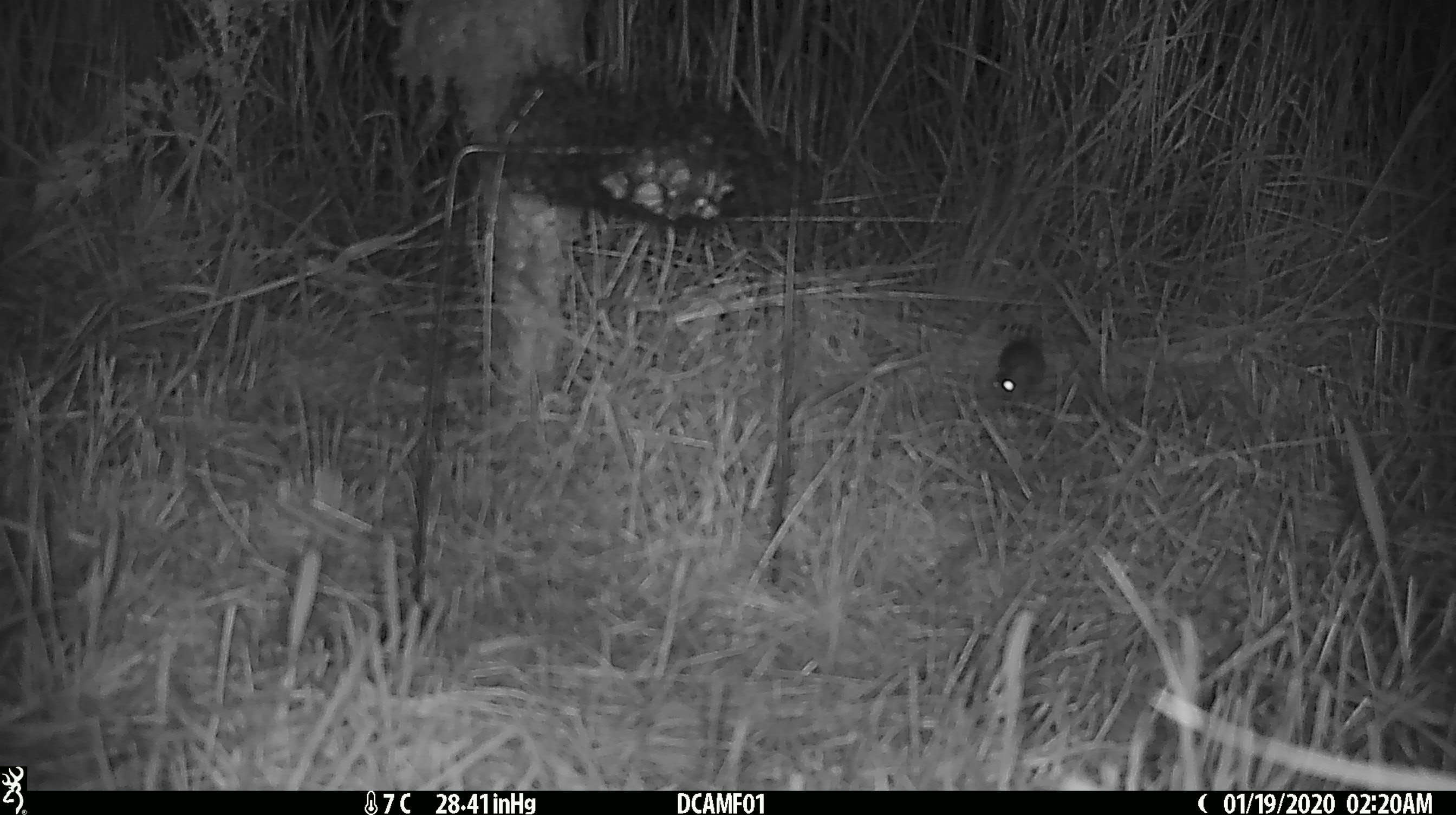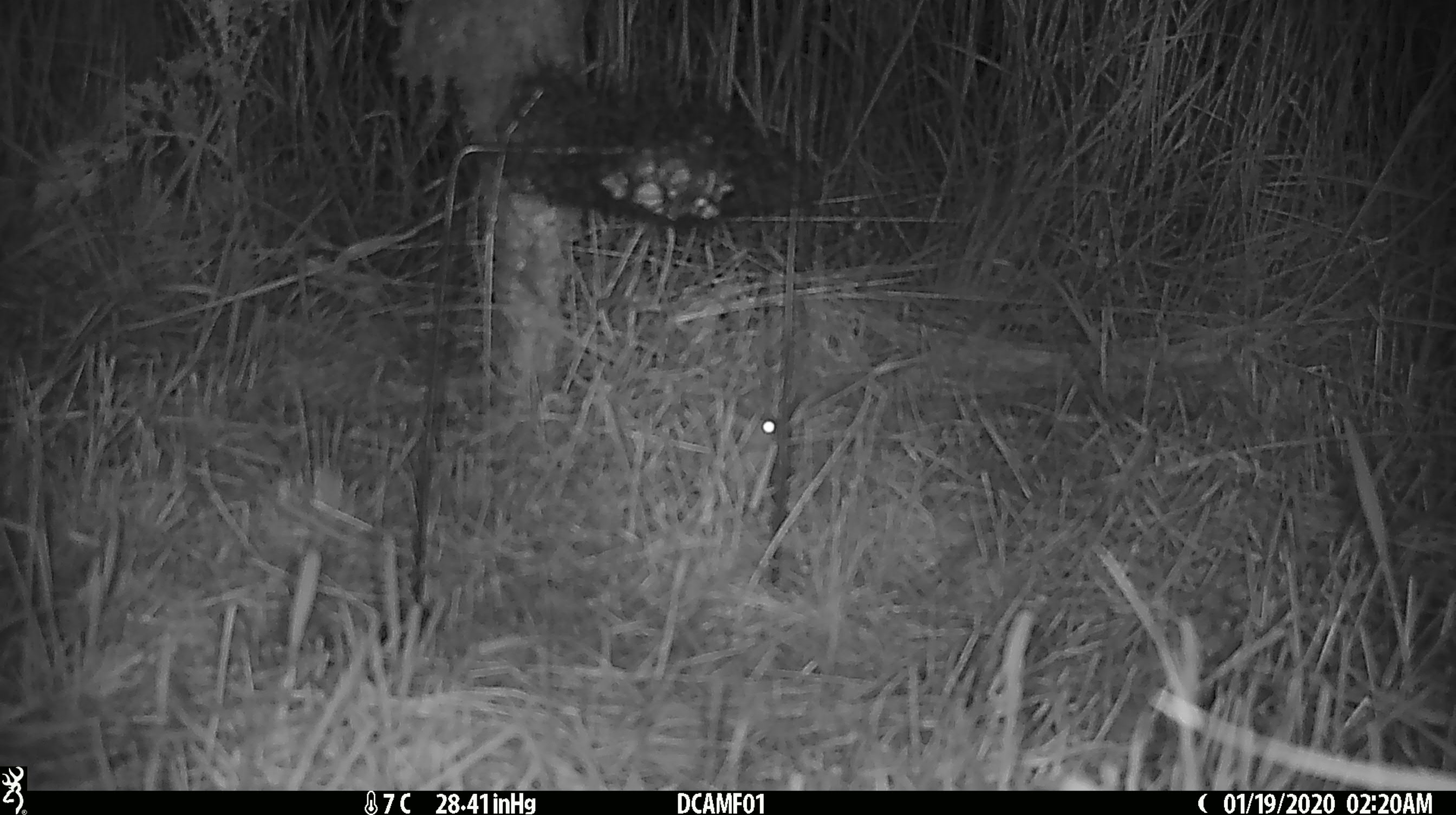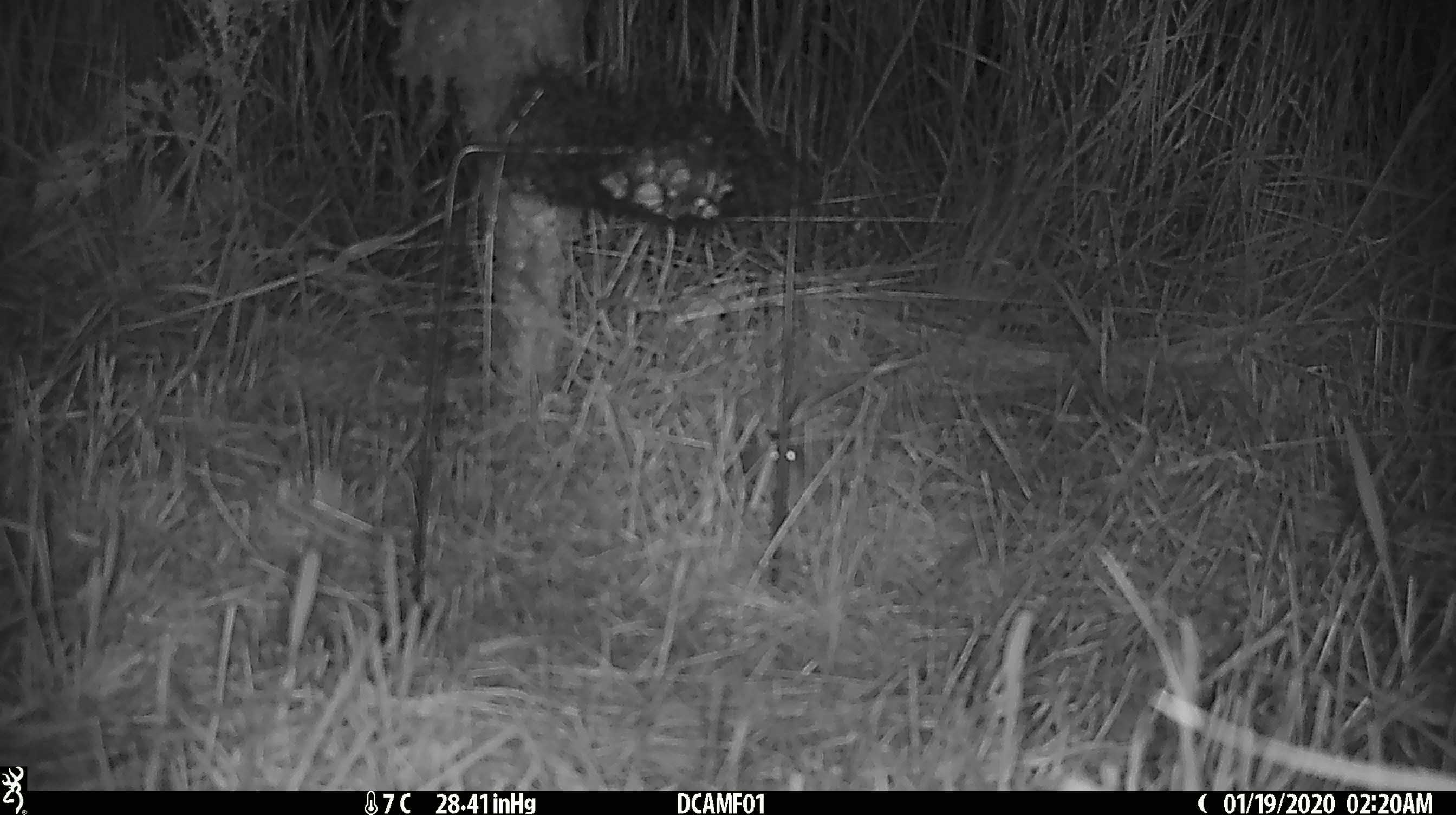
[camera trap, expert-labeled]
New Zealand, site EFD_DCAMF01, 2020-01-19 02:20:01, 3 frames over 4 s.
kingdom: Animalia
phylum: Chordata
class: Mammalia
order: Rodentia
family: Muridae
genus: Mus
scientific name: Mus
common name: mouse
Mouse (Mus).